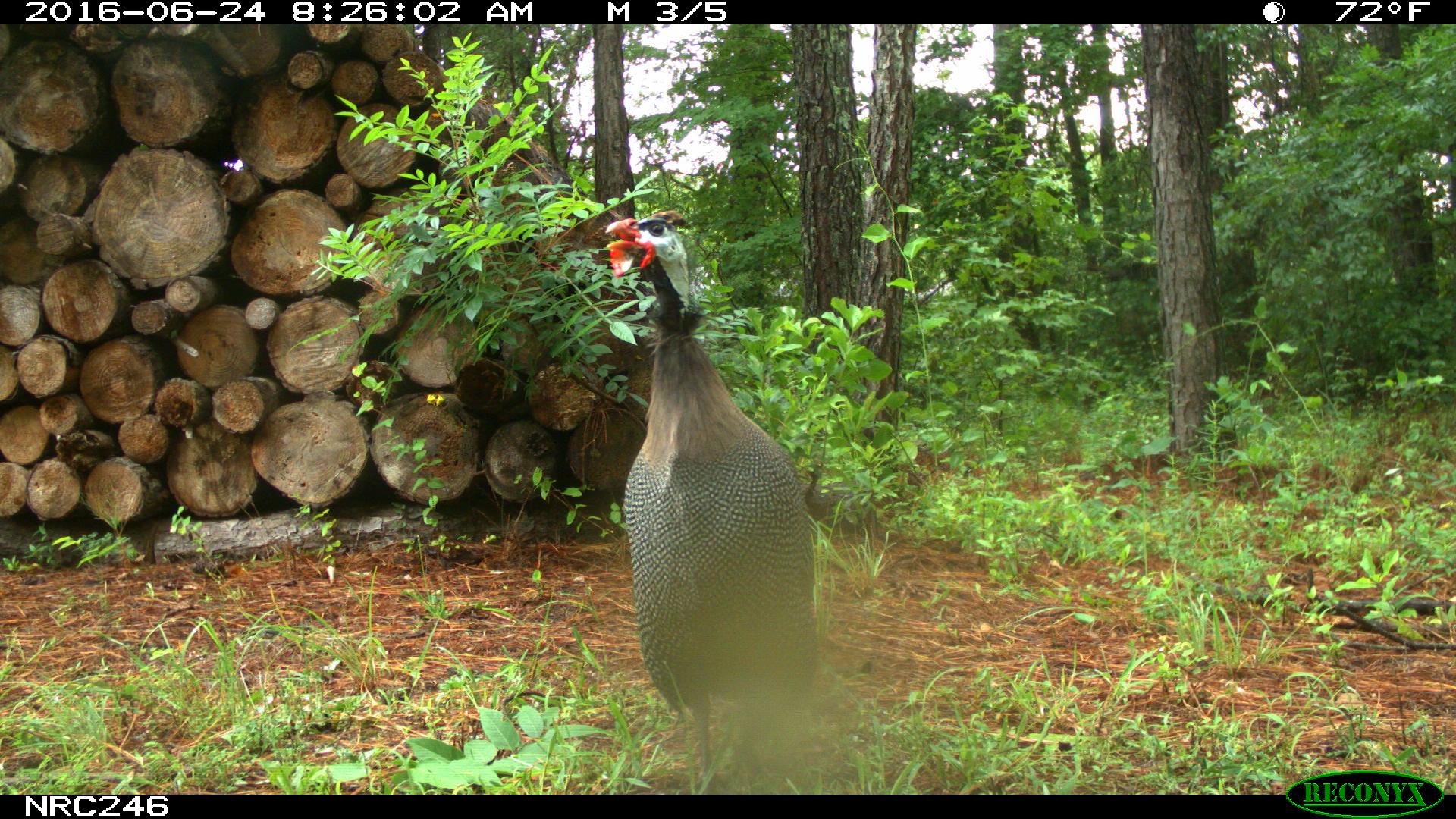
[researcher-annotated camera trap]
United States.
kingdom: Animalia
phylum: Chordata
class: Aves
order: Galliformes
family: Phasianidae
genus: Meleagris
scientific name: Meleagris gallopavo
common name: wild turkey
Wild Turkey (Meleagris gallopavo).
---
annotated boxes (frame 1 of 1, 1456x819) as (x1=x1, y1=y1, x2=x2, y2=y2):
Wild Turkey: (x1=575, y1=184, x2=841, y2=797)